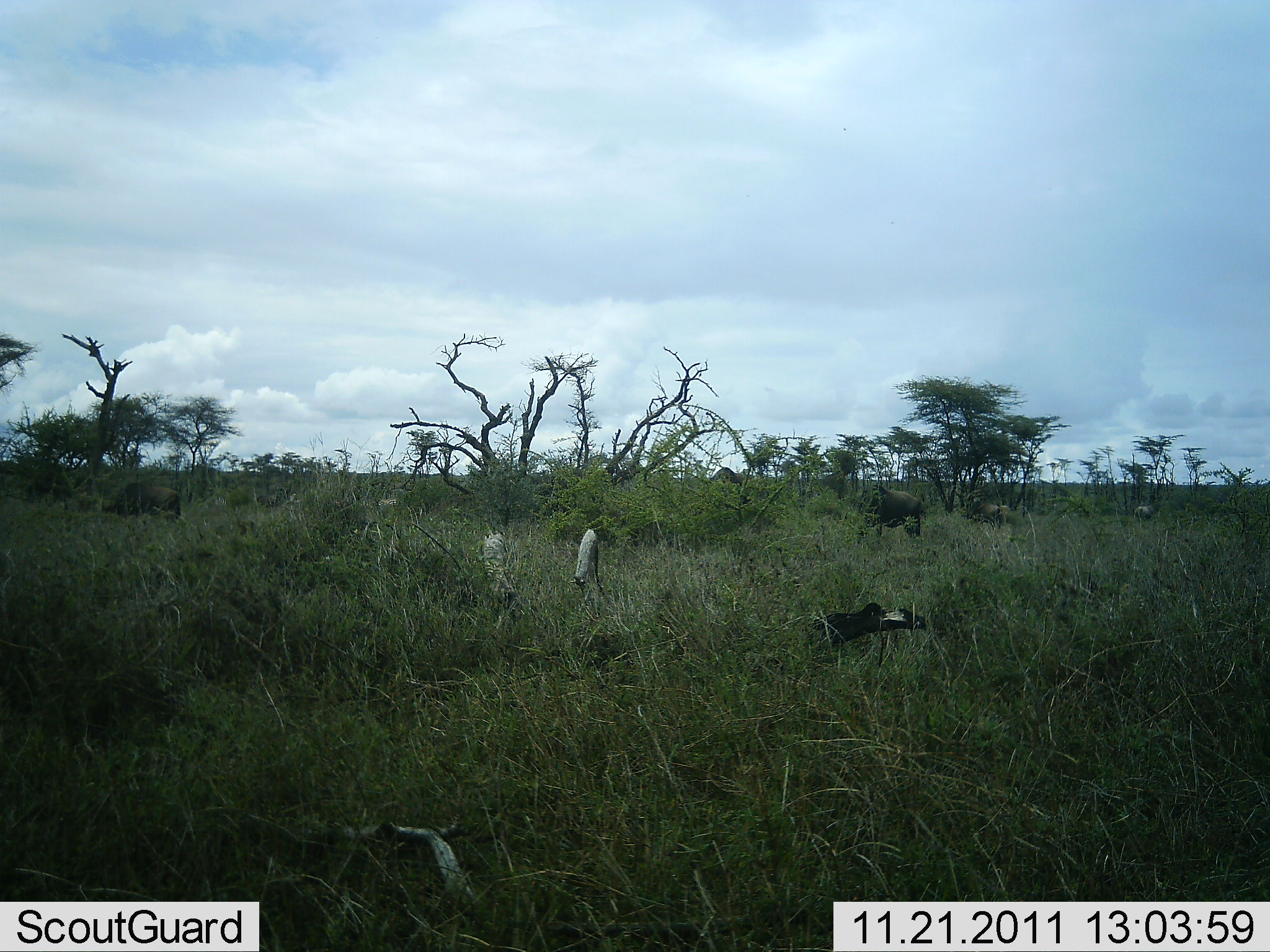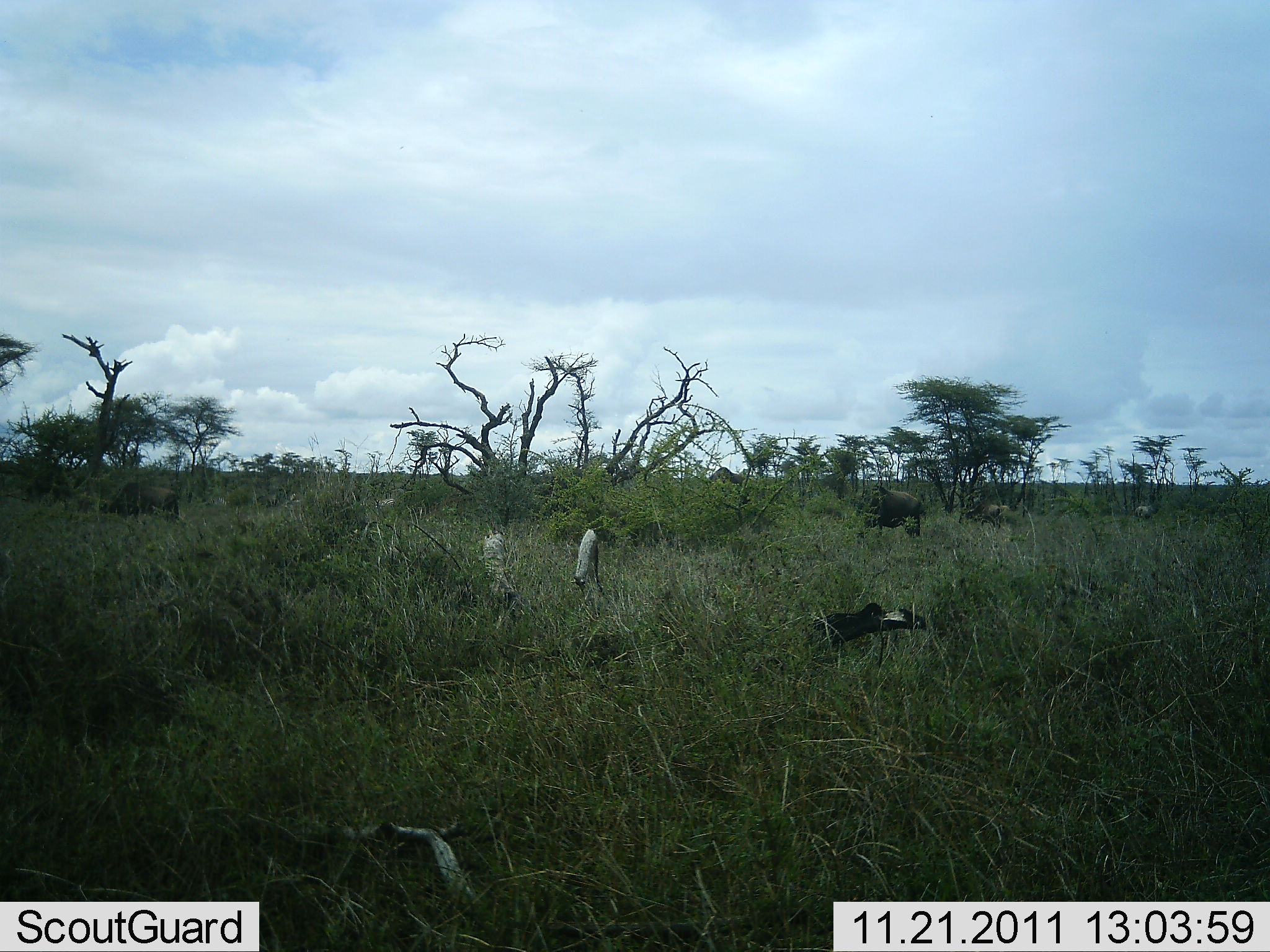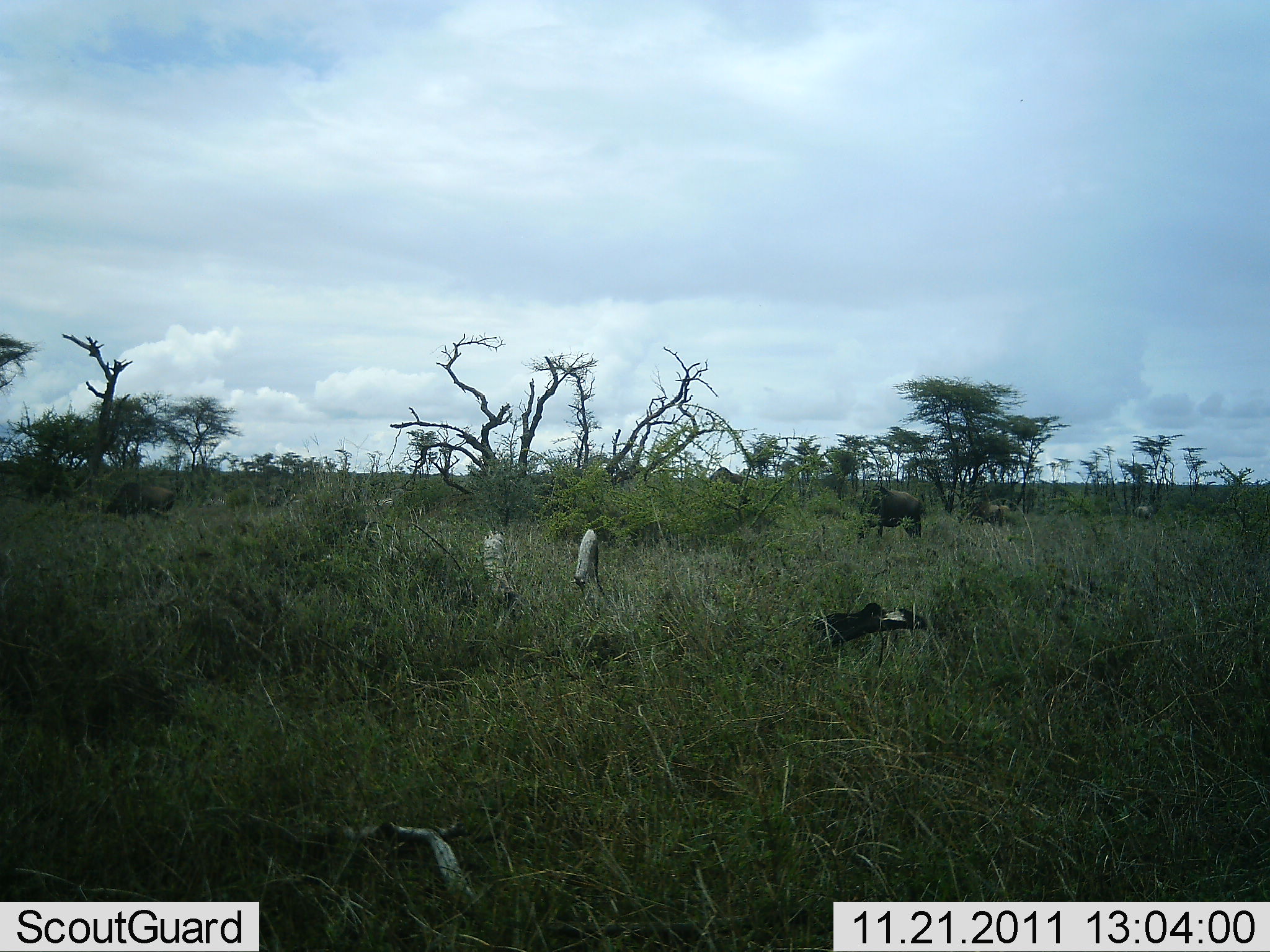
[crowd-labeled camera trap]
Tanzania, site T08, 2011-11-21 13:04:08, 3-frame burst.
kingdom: Animalia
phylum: Chordata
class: Mammalia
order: Artiodactyla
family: Bovidae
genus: Connochaetes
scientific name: Connochaetes taurinus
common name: blue wildebeest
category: wildebeest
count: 3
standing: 38%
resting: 0%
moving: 25%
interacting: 0%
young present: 0%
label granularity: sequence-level